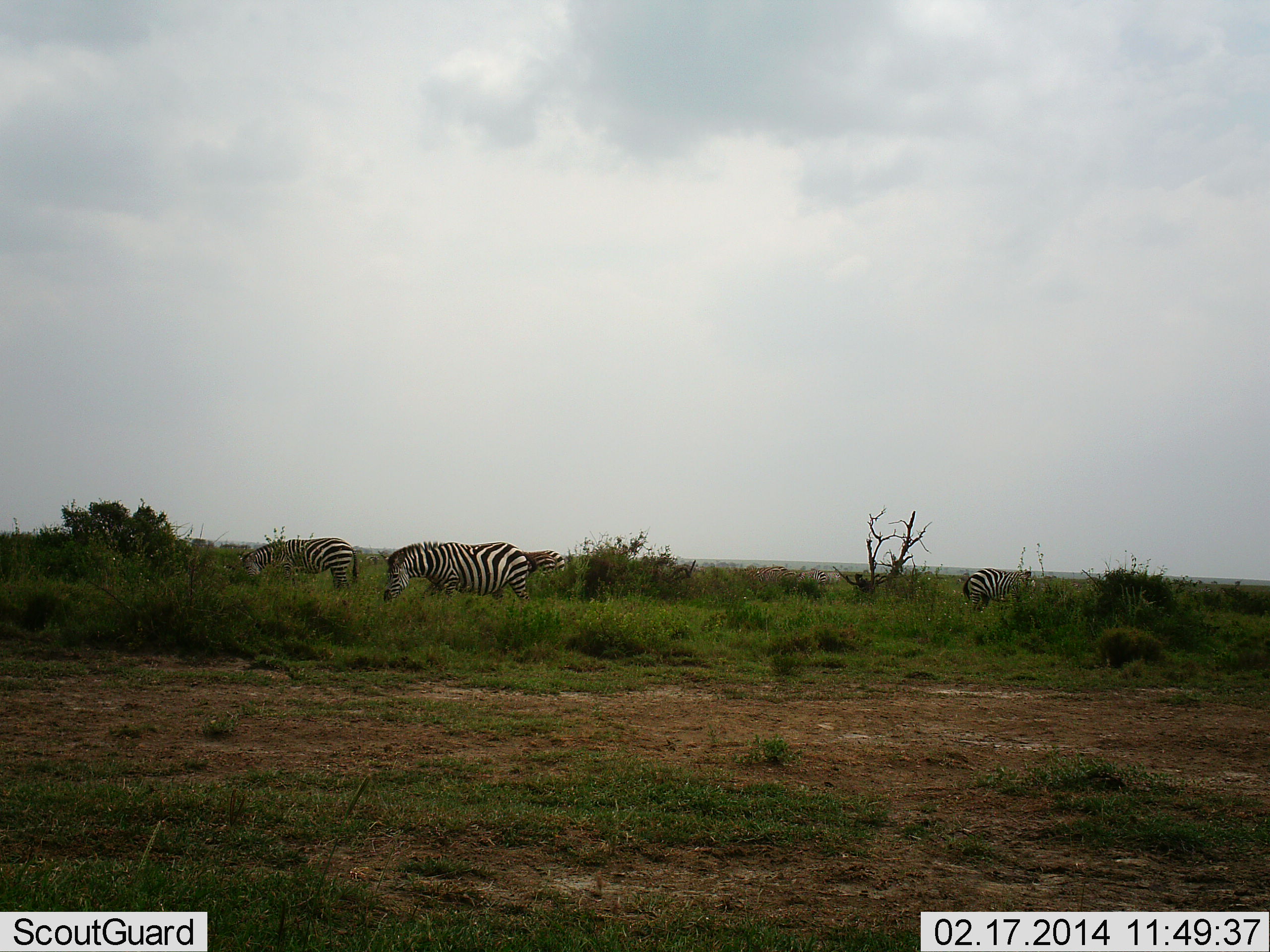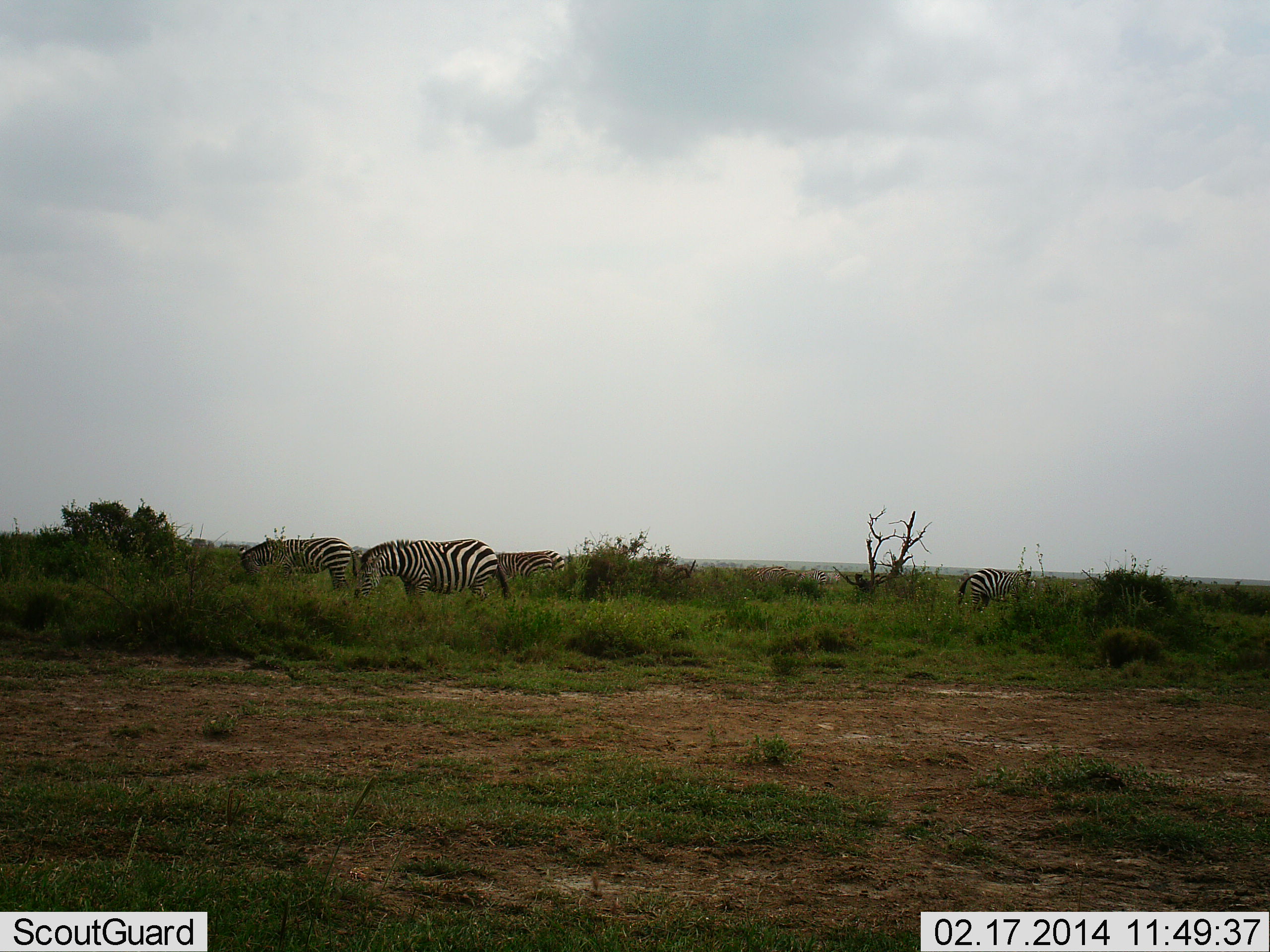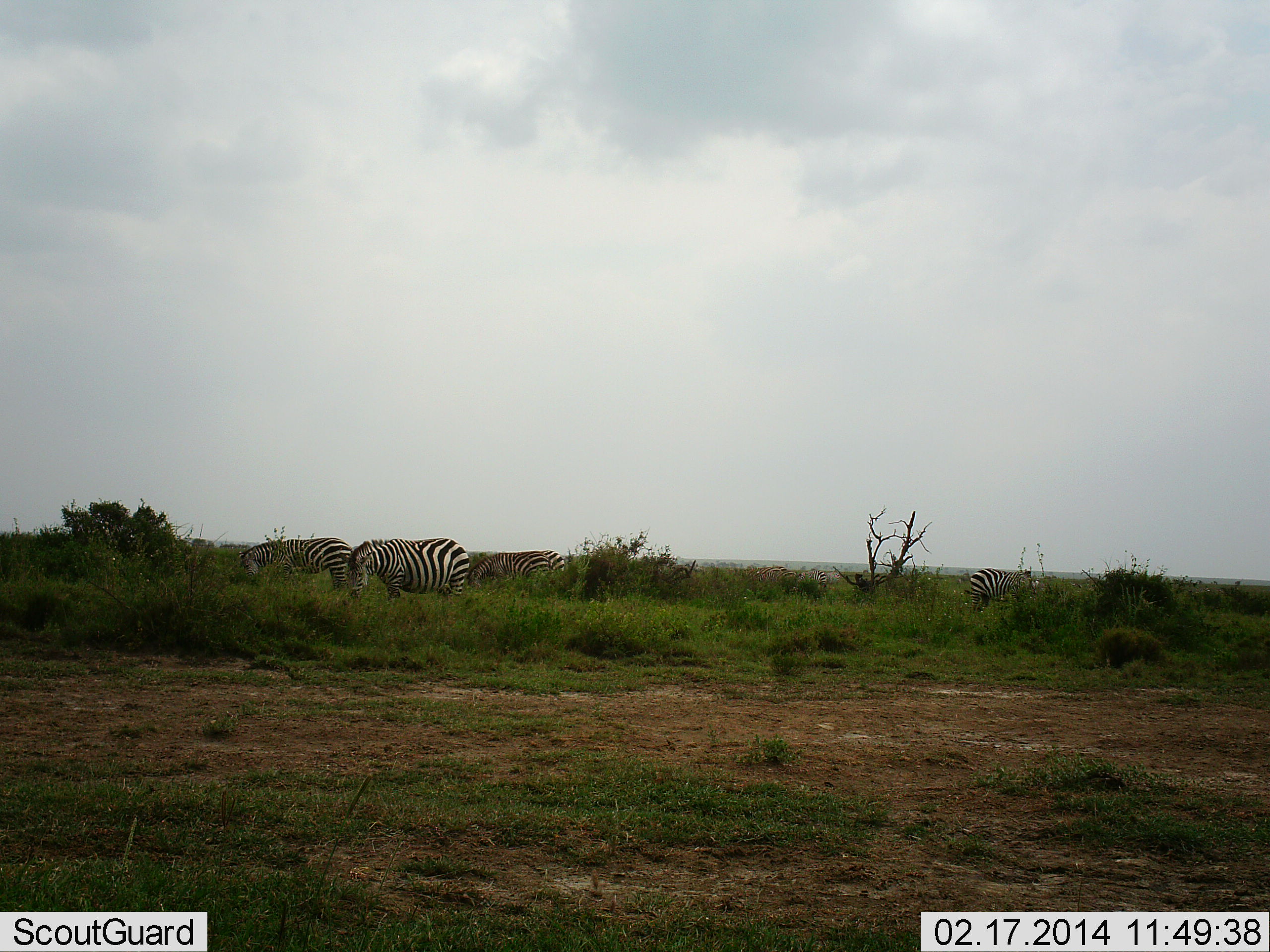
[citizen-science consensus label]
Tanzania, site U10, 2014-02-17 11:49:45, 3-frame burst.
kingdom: Animalia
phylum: Chordata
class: Mammalia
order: Perissodactyla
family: Equidae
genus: Equus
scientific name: Equus quagga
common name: plains zebra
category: zebra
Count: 4.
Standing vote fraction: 30%.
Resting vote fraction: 0%.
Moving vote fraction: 40%.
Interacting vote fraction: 0%.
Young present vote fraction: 0%.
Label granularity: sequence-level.